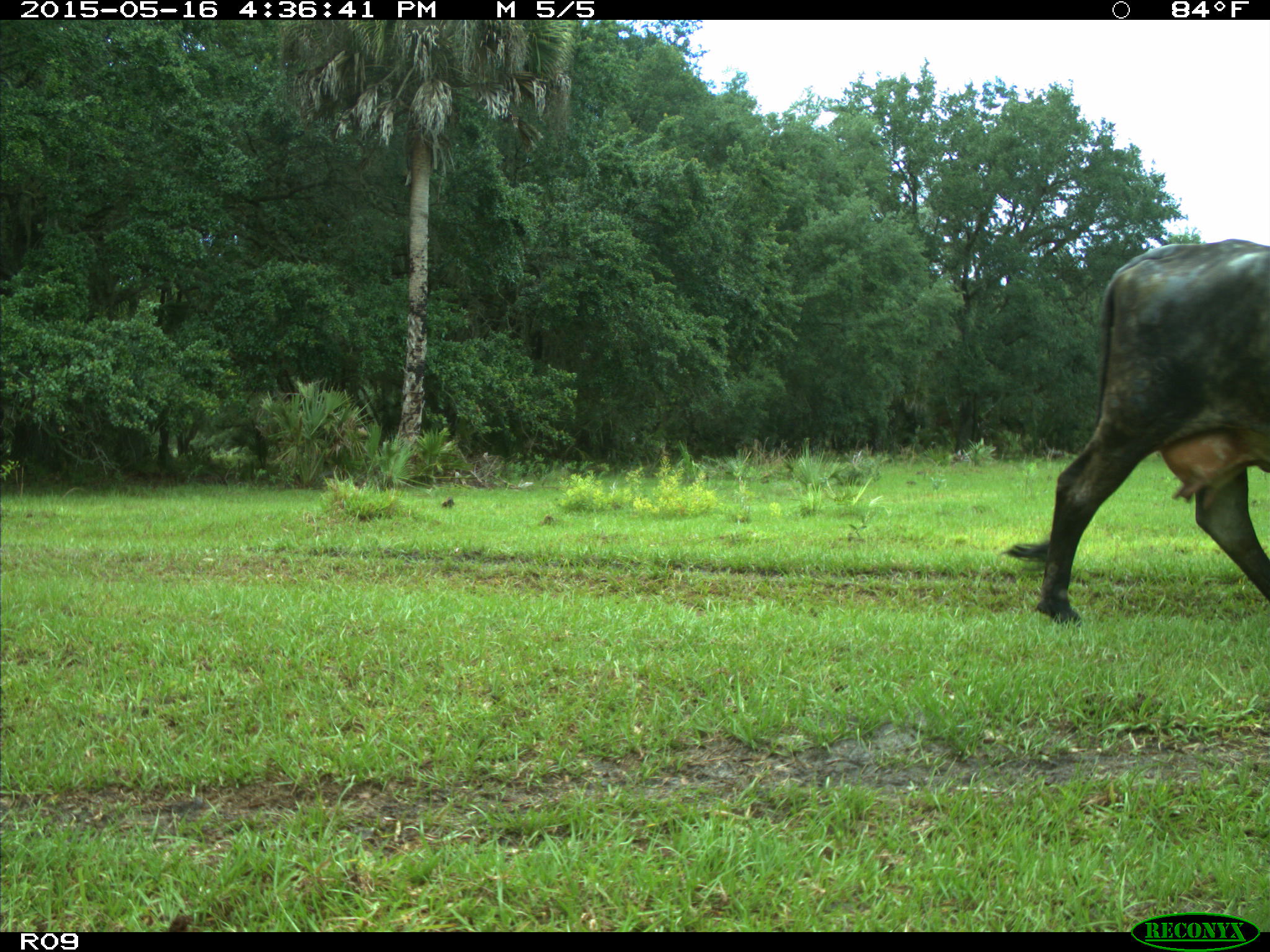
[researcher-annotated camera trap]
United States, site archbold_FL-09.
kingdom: Animalia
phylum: Chordata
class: Mammalia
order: Artiodactyla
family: Bovidae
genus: Bos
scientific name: Bos taurus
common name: domestic cow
Bos taurus (domestic cow).